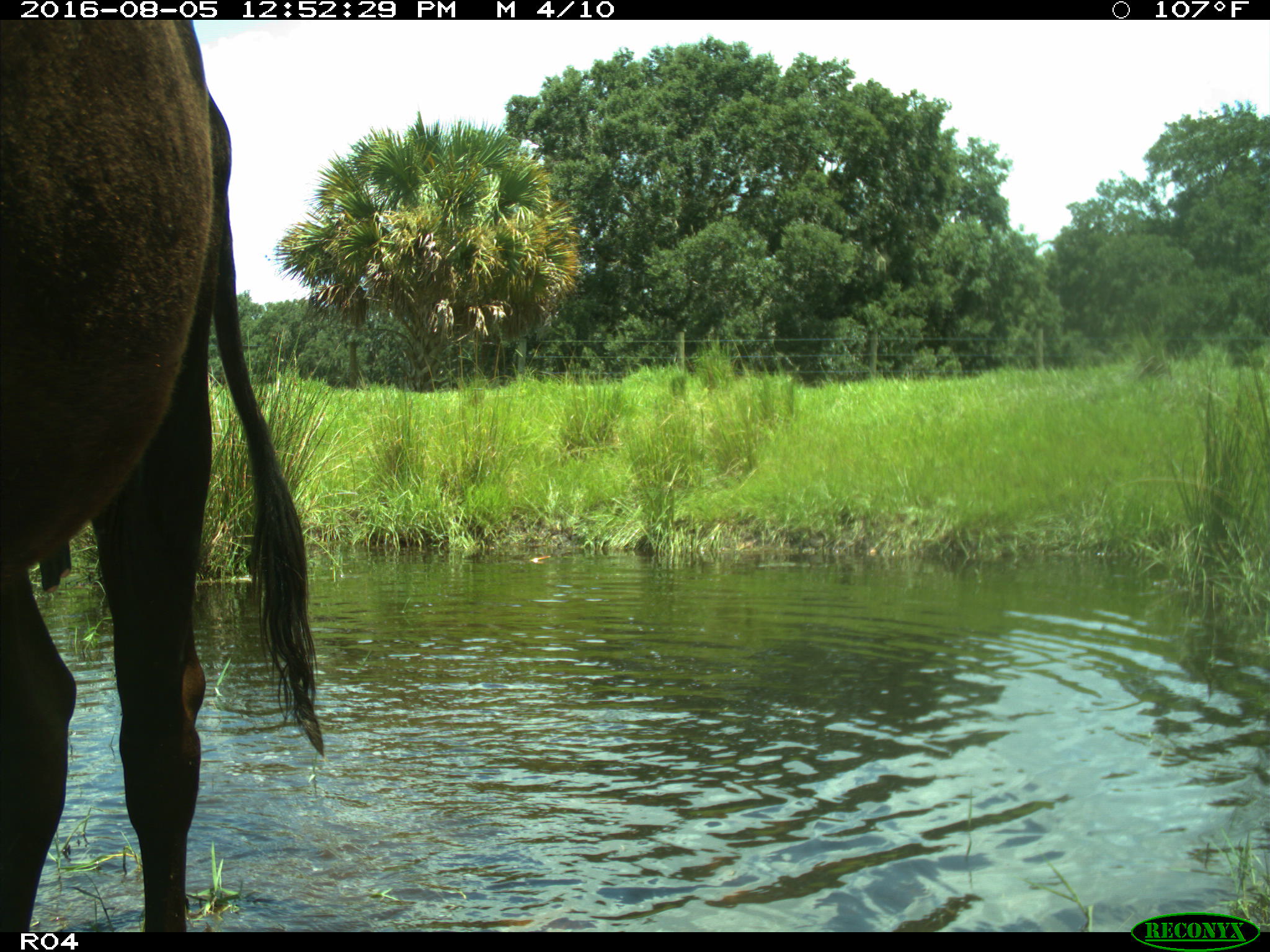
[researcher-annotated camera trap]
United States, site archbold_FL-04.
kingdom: Animalia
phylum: Chordata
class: Mammalia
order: Artiodactyla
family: Bovidae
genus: Bos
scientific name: Bos taurus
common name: domestic cow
Bos taurus (domestic cow).